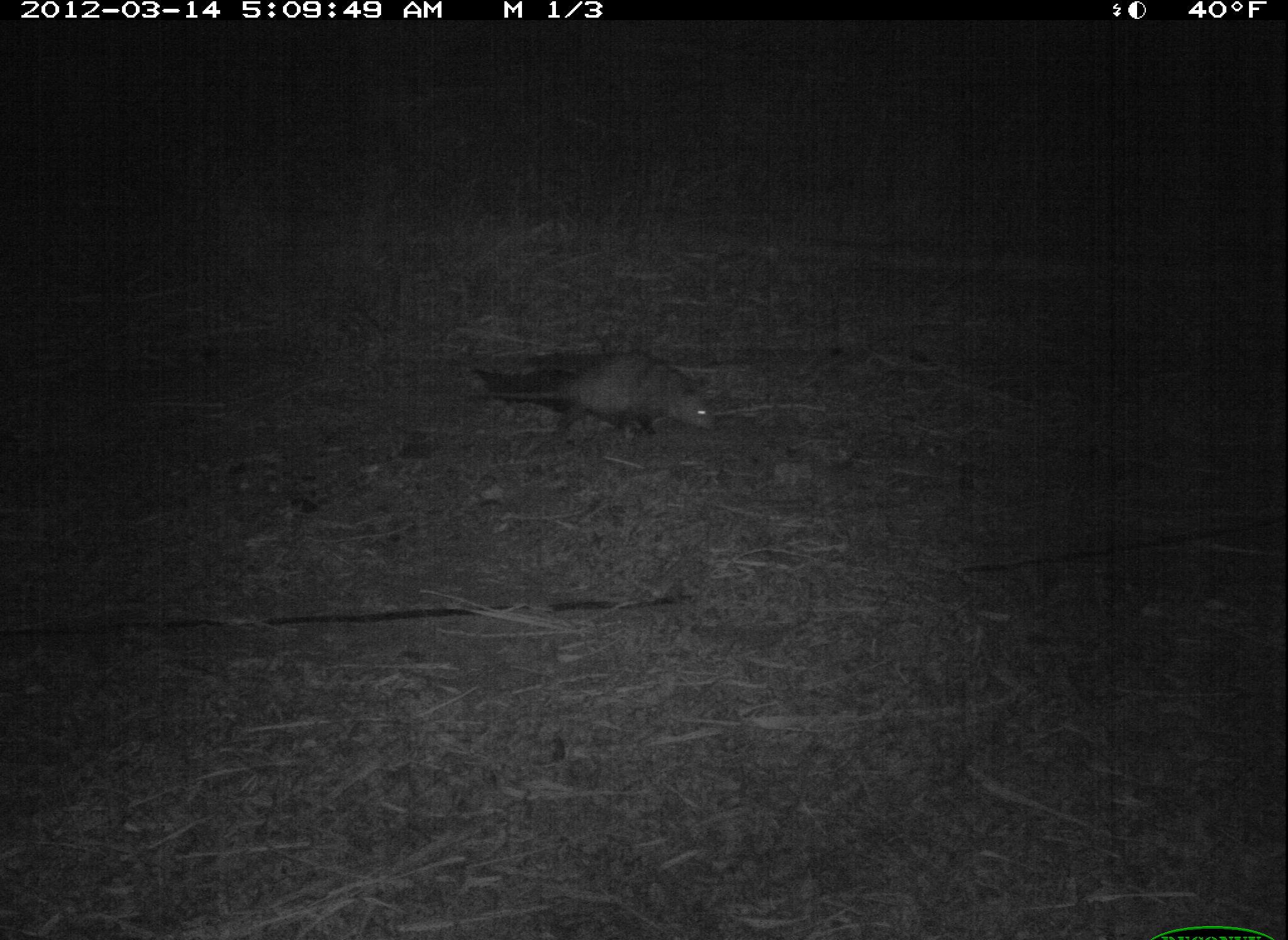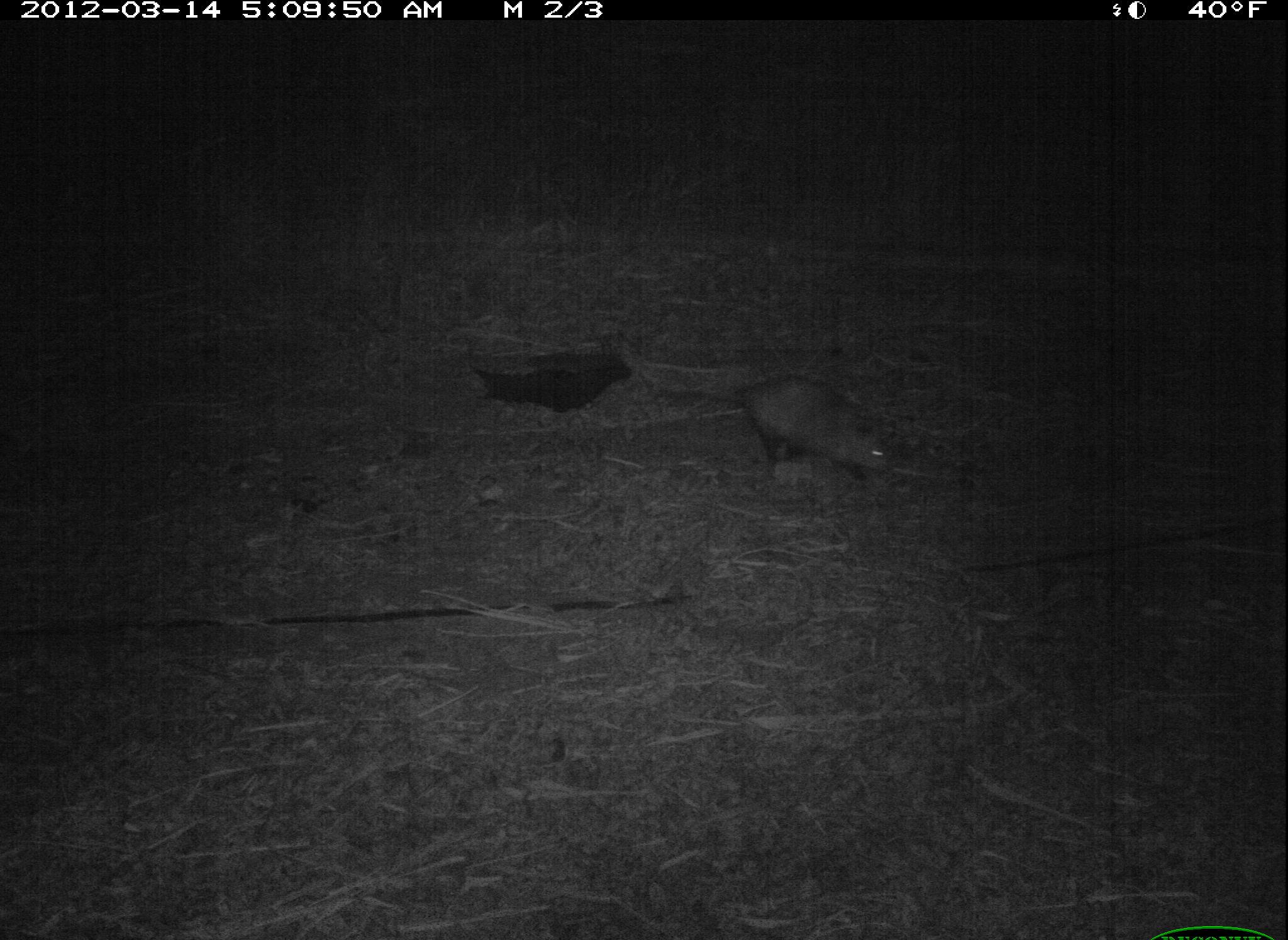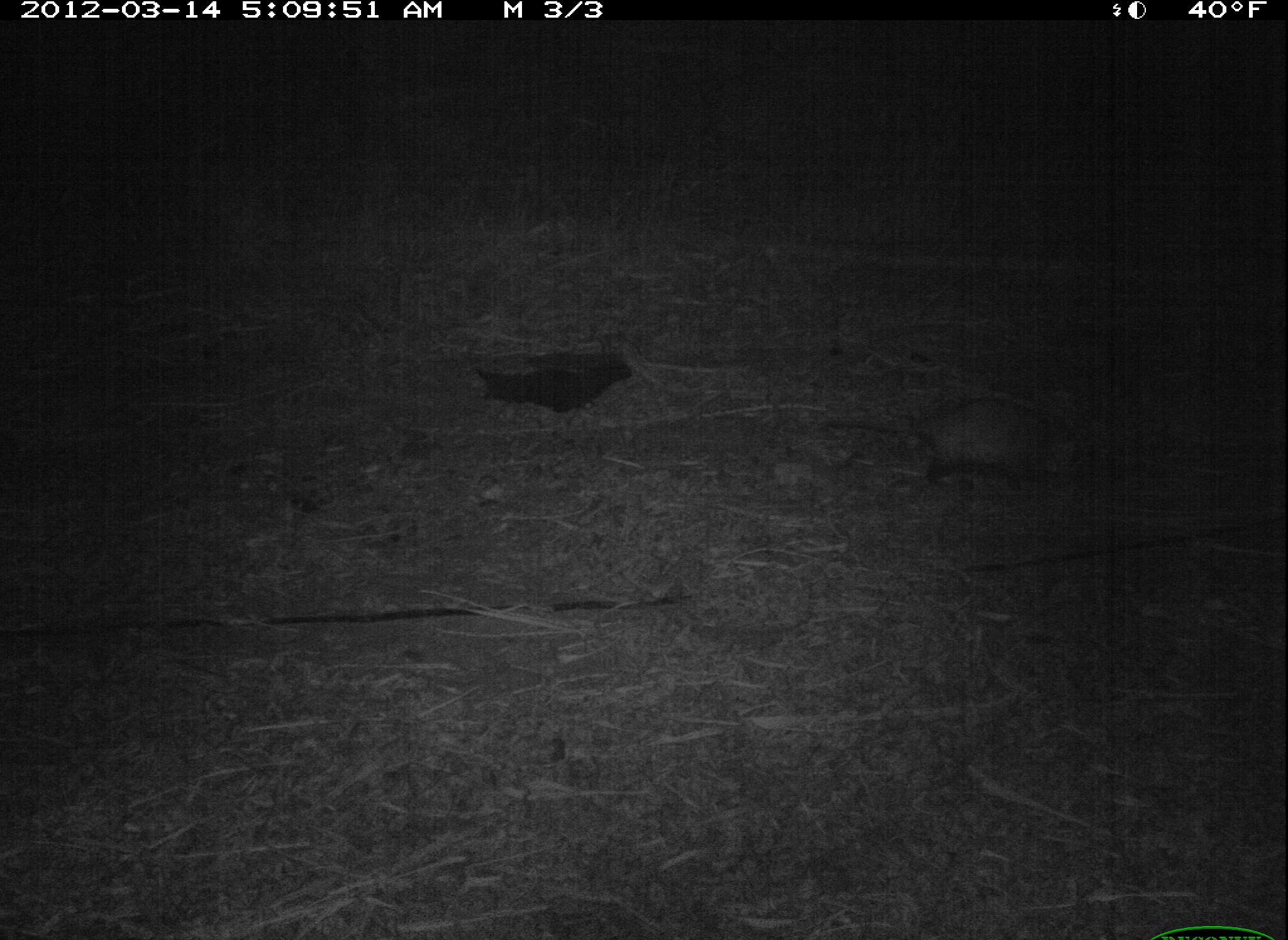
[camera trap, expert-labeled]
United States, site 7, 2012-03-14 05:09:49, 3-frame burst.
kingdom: Animalia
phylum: Chordata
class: Mammalia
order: Didelphimorphia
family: Didelphidae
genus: Didelphis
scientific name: Didelphis virginiana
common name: virginia opossum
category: opossum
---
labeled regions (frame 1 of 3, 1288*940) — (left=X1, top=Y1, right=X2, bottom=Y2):
opossum: (left=470, top=337, right=723, bottom=453)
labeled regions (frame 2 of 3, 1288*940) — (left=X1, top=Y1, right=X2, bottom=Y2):
opossum: (left=678, top=348, right=903, bottom=509)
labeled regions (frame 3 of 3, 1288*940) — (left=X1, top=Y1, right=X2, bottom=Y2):
opossum: (left=847, top=377, right=1113, bottom=523)